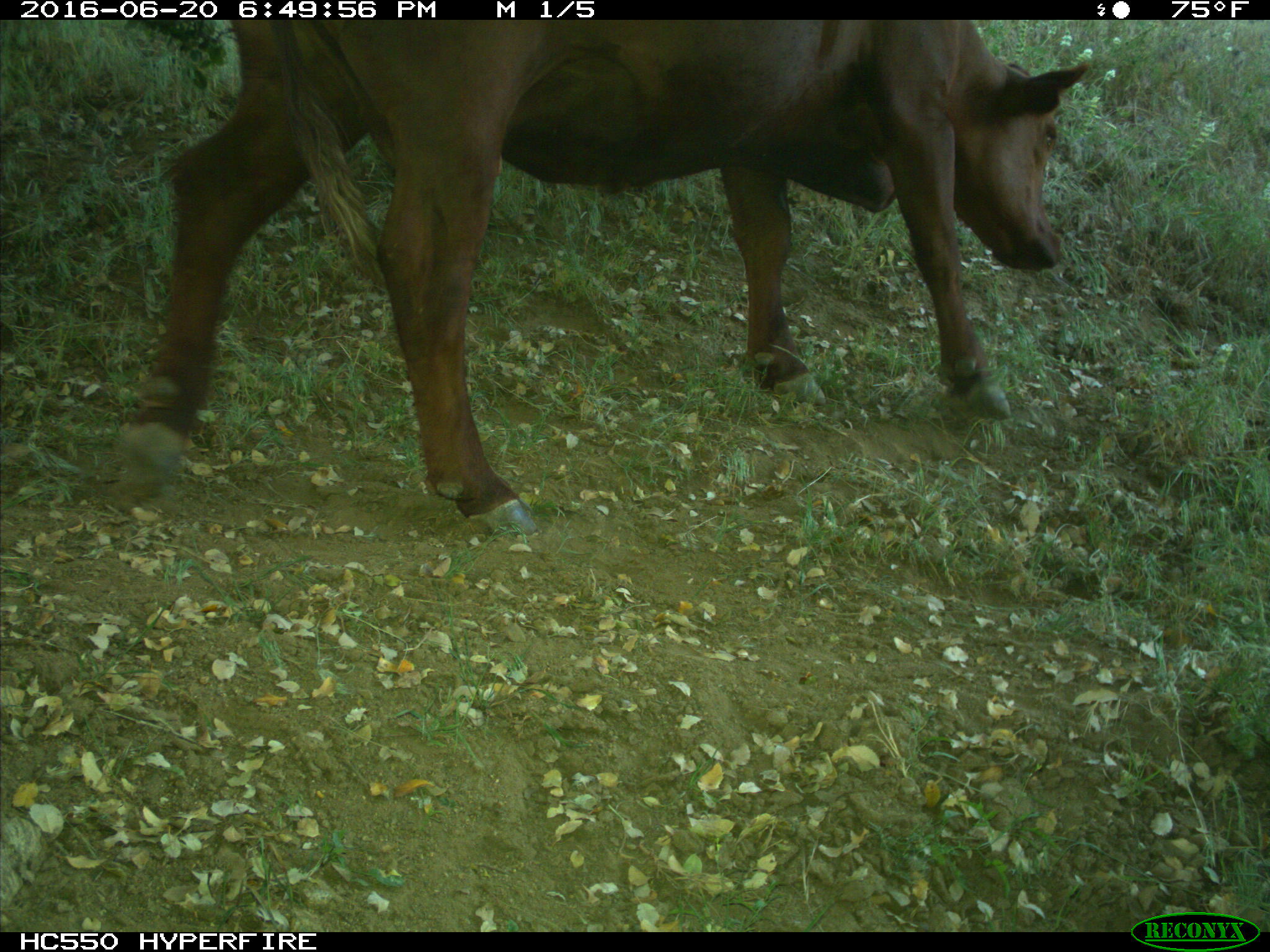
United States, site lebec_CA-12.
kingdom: Animalia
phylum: Chordata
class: Mammalia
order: Artiodactyla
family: Bovidae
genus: Bos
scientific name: Bos taurus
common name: domestic cow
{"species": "Bos taurus (domestic cow)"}